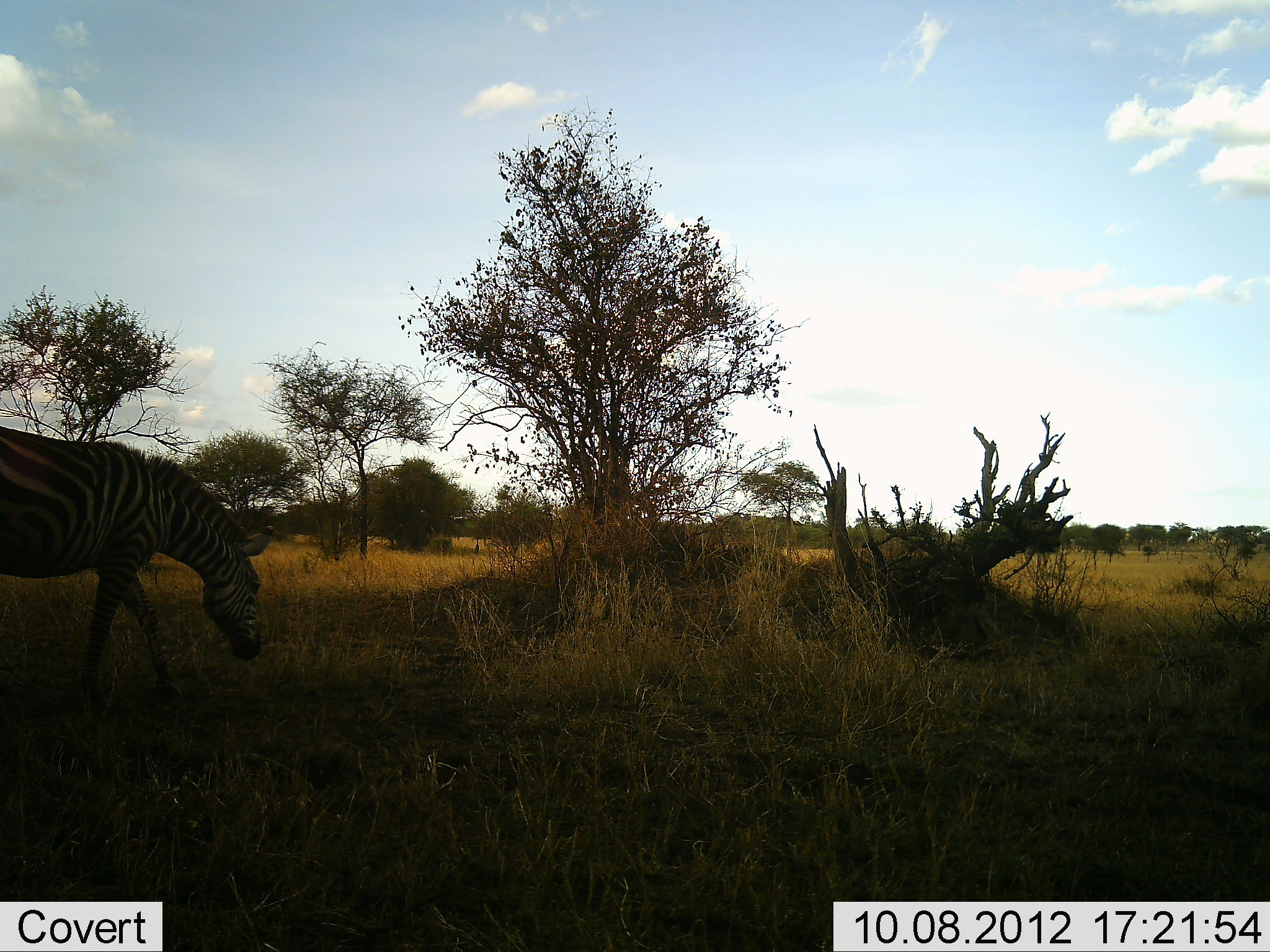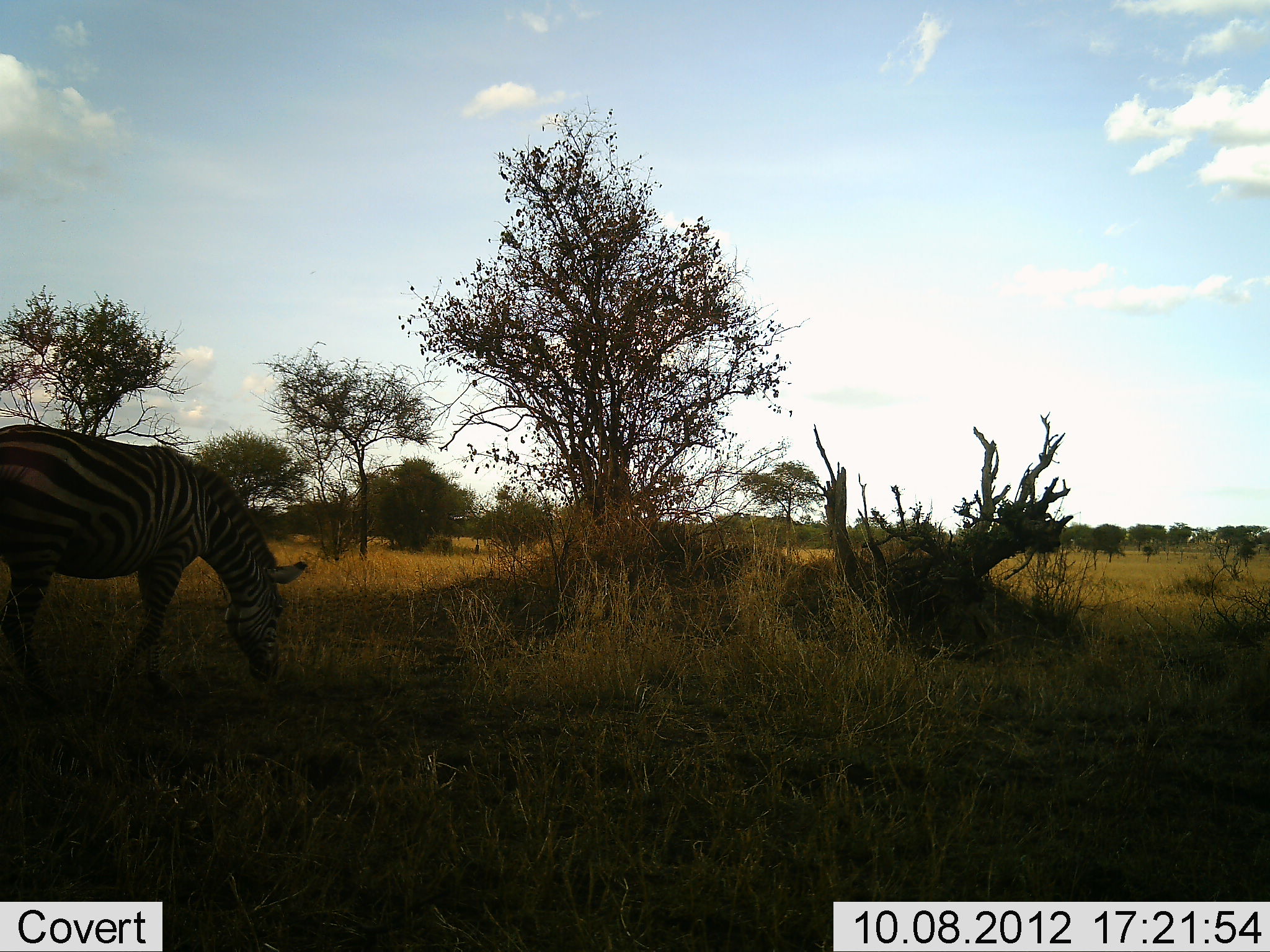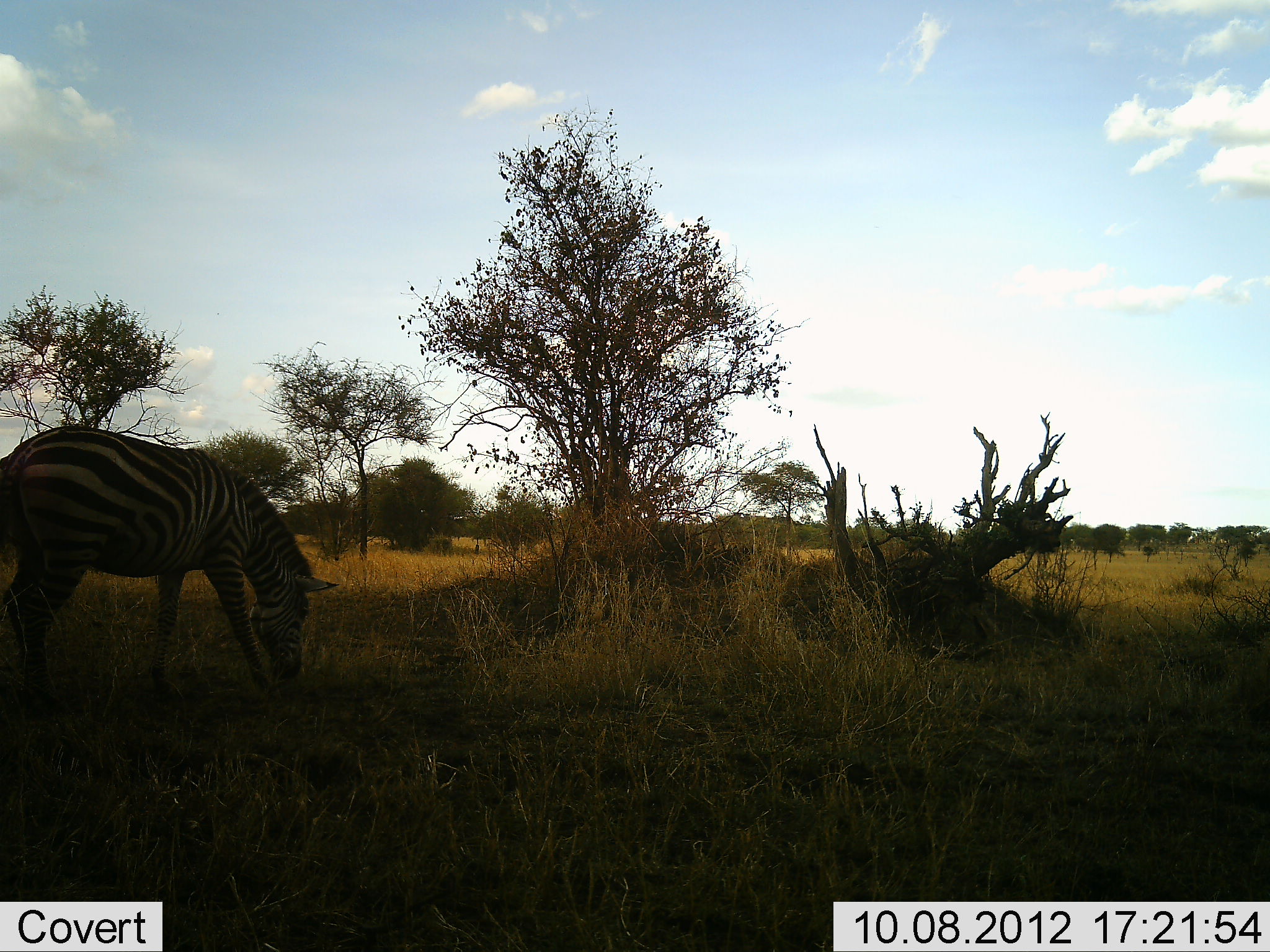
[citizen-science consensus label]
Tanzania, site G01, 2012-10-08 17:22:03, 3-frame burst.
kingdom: Animalia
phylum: Chordata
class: Mammalia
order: Perissodactyla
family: Equidae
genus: Equus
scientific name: Equus quagga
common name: plains zebra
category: zebra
Zebra (plains zebra) (Equus quagga), count 1. Behavior (volunteer vote fractions): standing 10%, resting 0%, moving 40%, interacting 0%. Young present (vote fraction): 0%. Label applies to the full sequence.